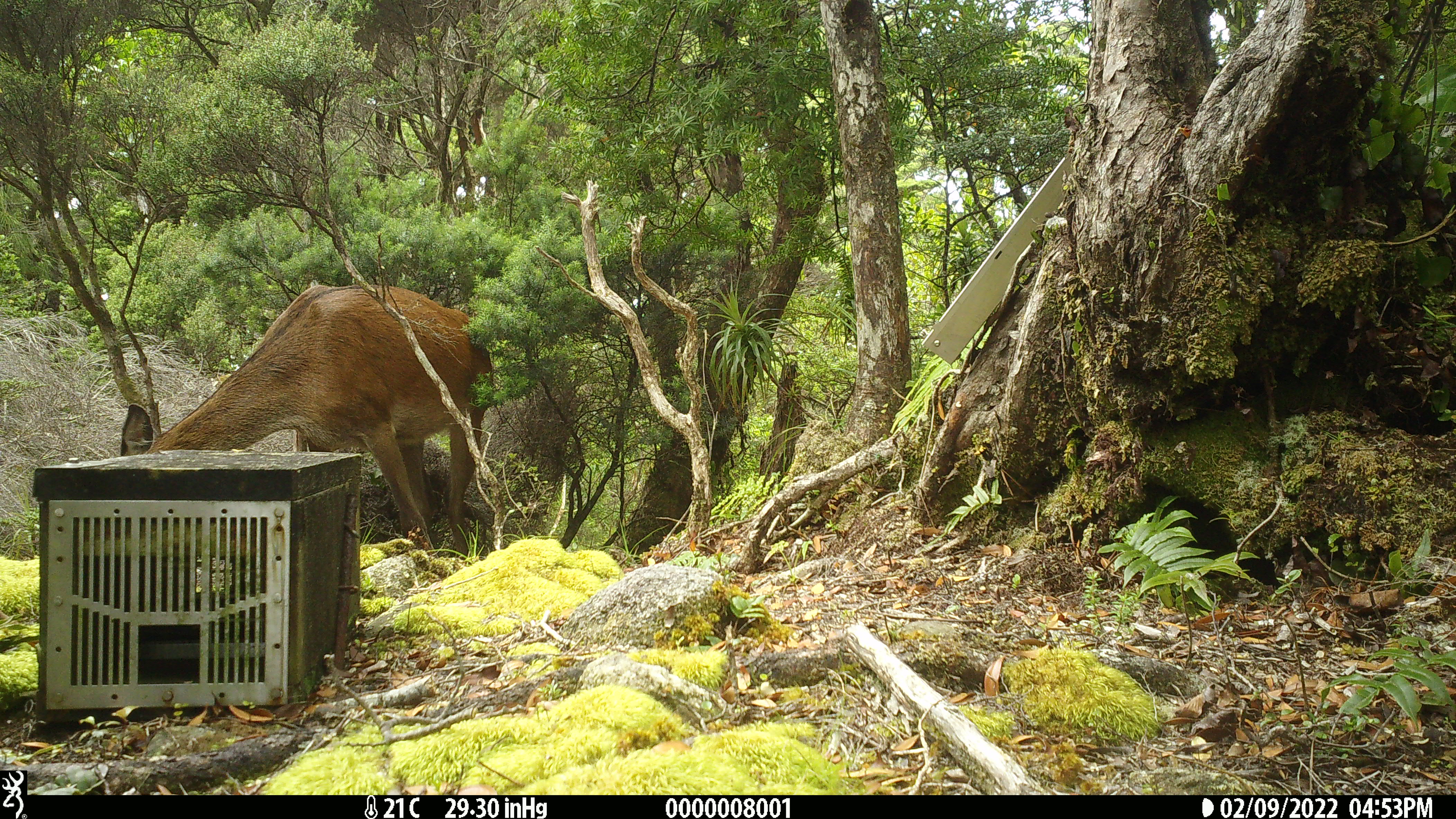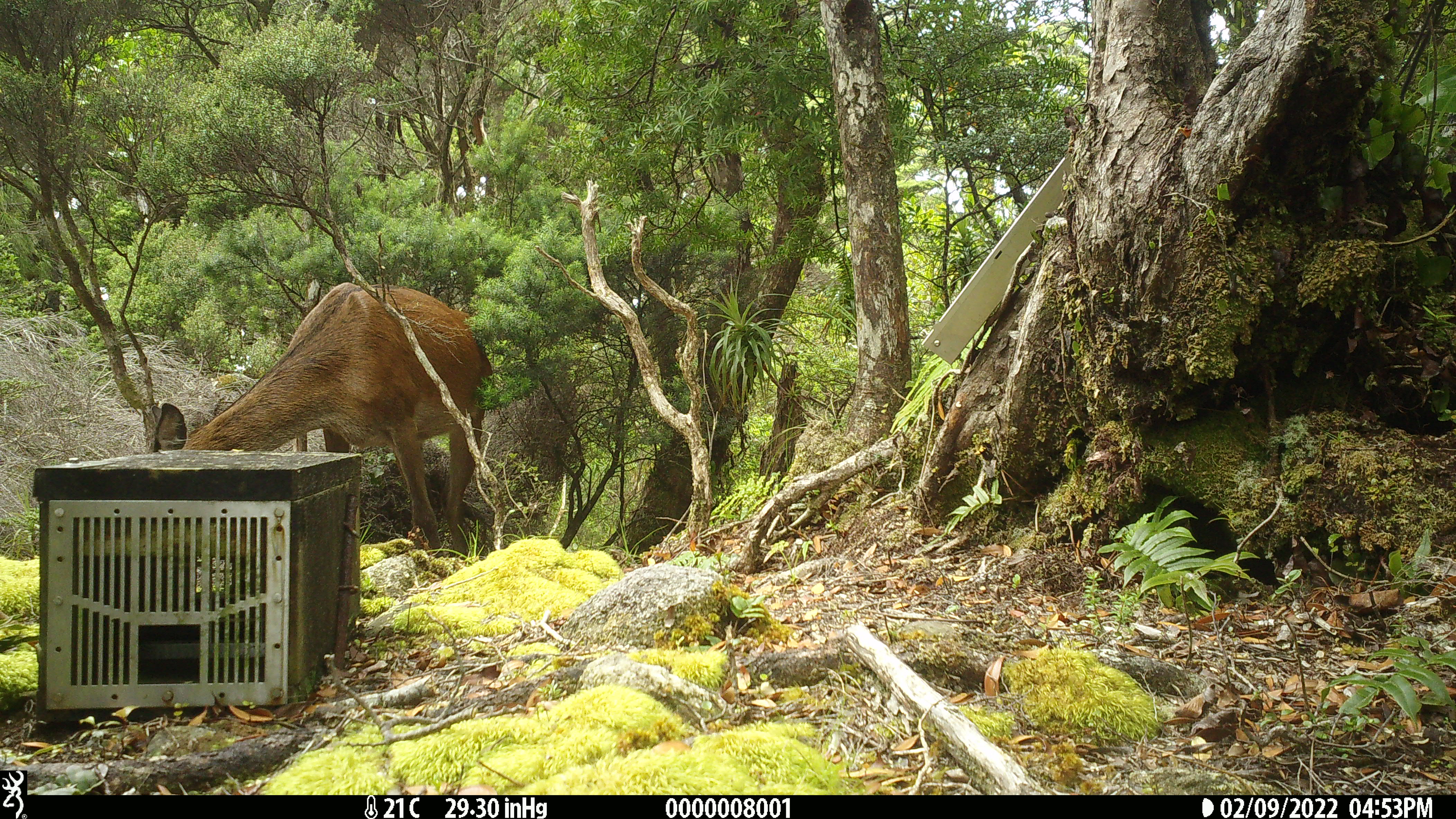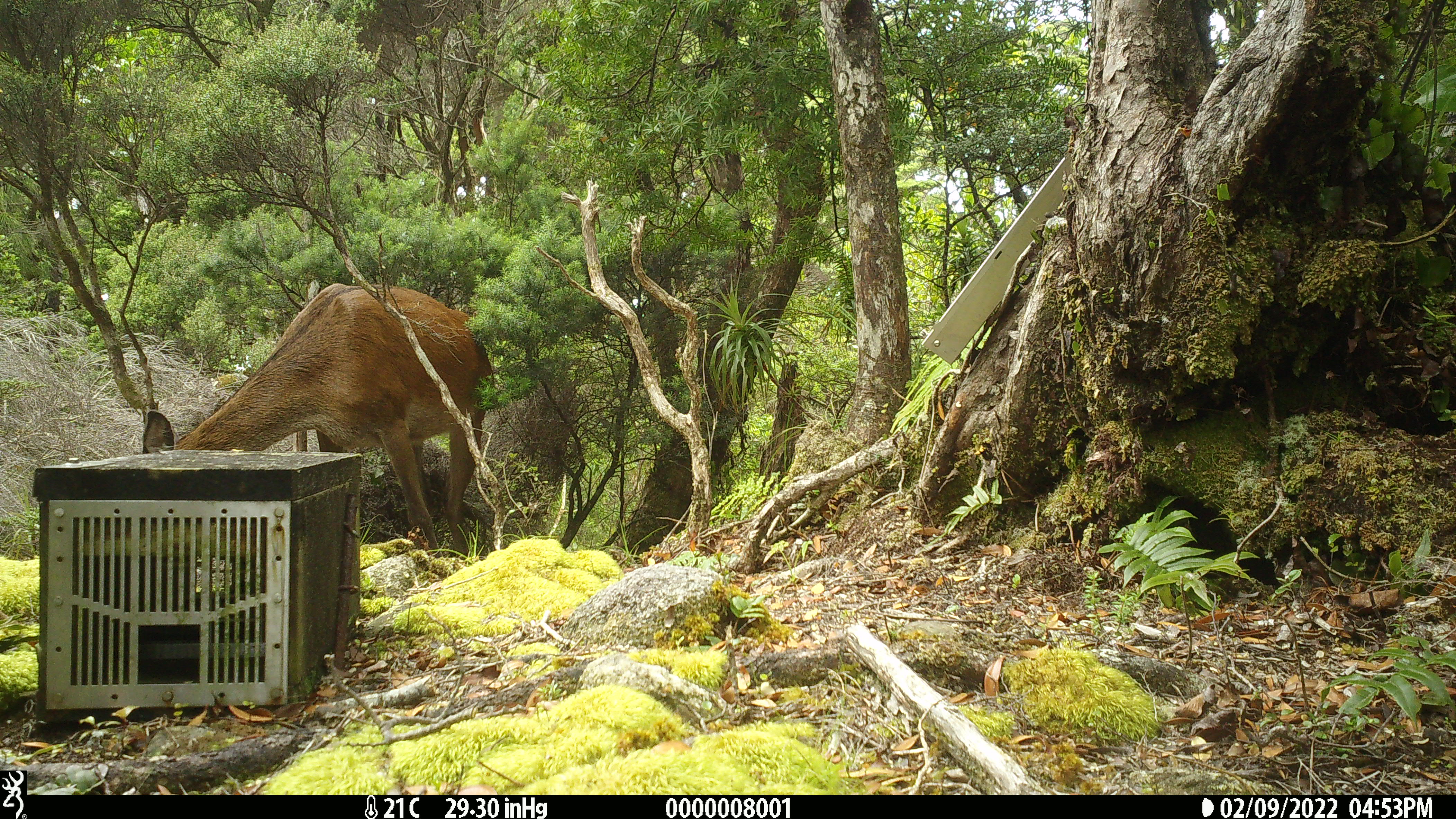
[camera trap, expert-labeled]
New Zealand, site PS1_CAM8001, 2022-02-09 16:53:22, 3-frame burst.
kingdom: Animalia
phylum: Chordata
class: Mammalia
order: Artiodactyla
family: Cervidae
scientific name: Cervidae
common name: deer